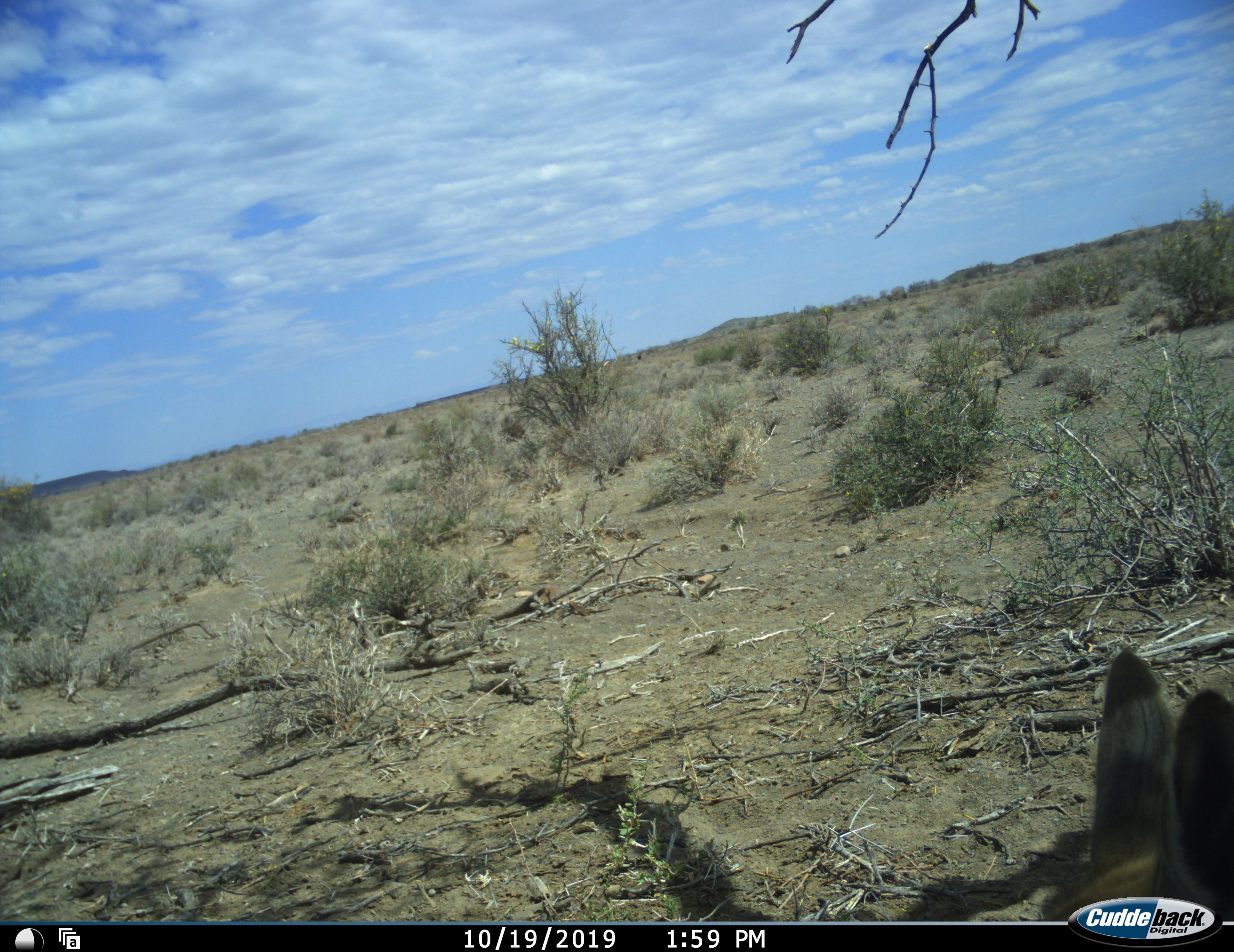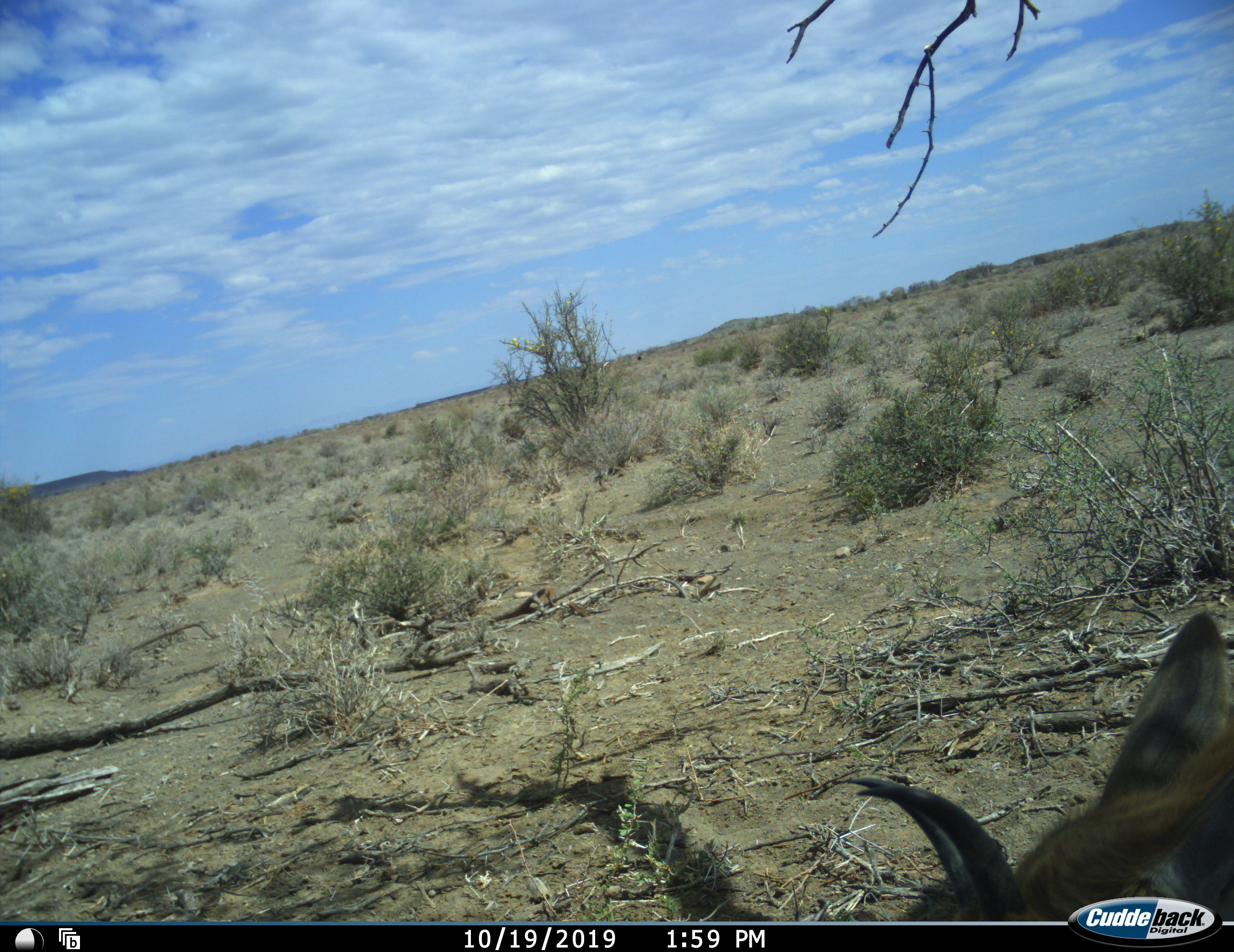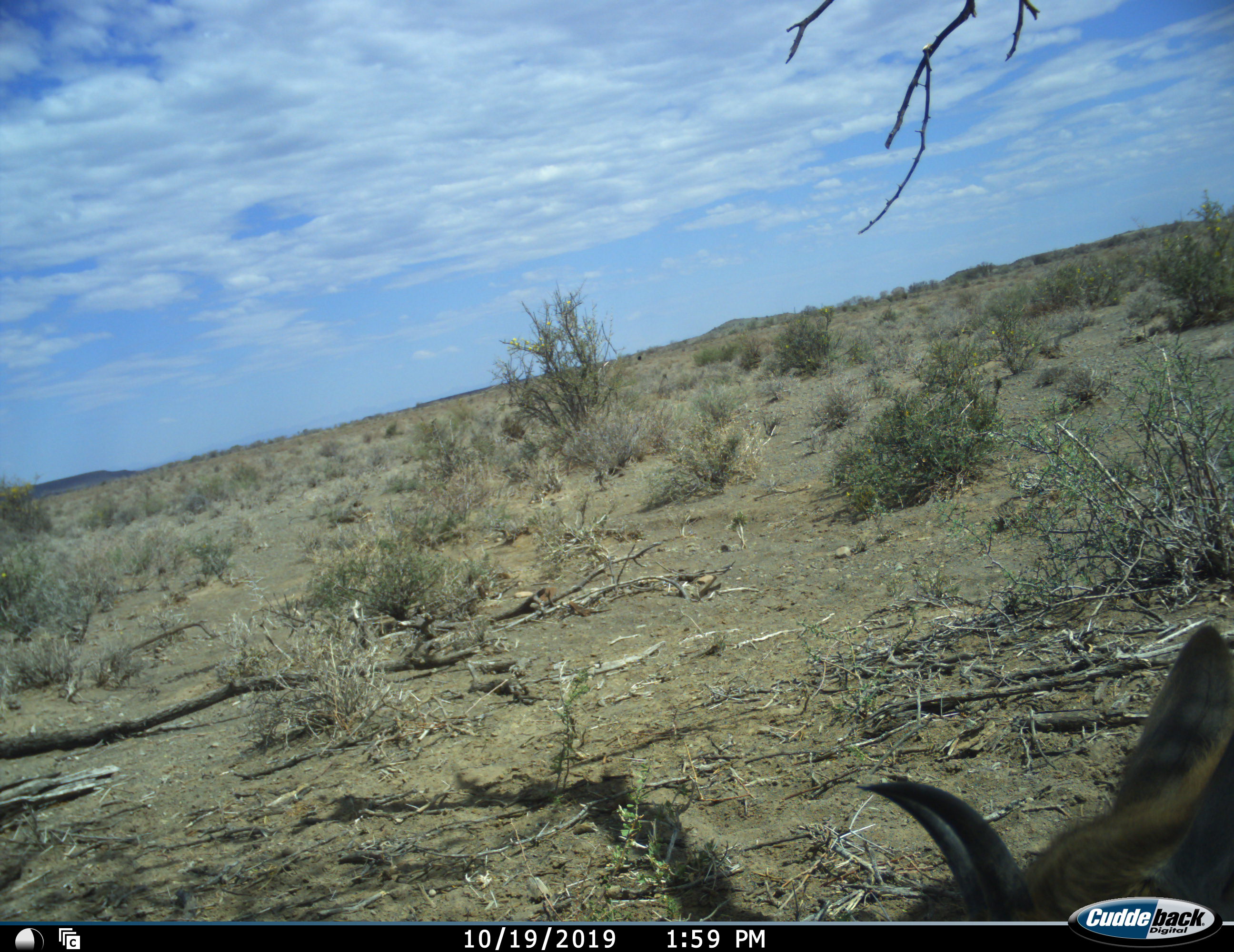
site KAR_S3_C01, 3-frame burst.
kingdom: Animalia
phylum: Chordata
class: Mammalia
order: Artiodactyla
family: Bovidae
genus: Redunca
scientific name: Redunca fulvorufula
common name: mountain reedbuck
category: reedbuckmountain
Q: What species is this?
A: Reedbuckmountain (mountain reedbuck) (Redunca fulvorufula).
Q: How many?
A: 1.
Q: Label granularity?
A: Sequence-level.